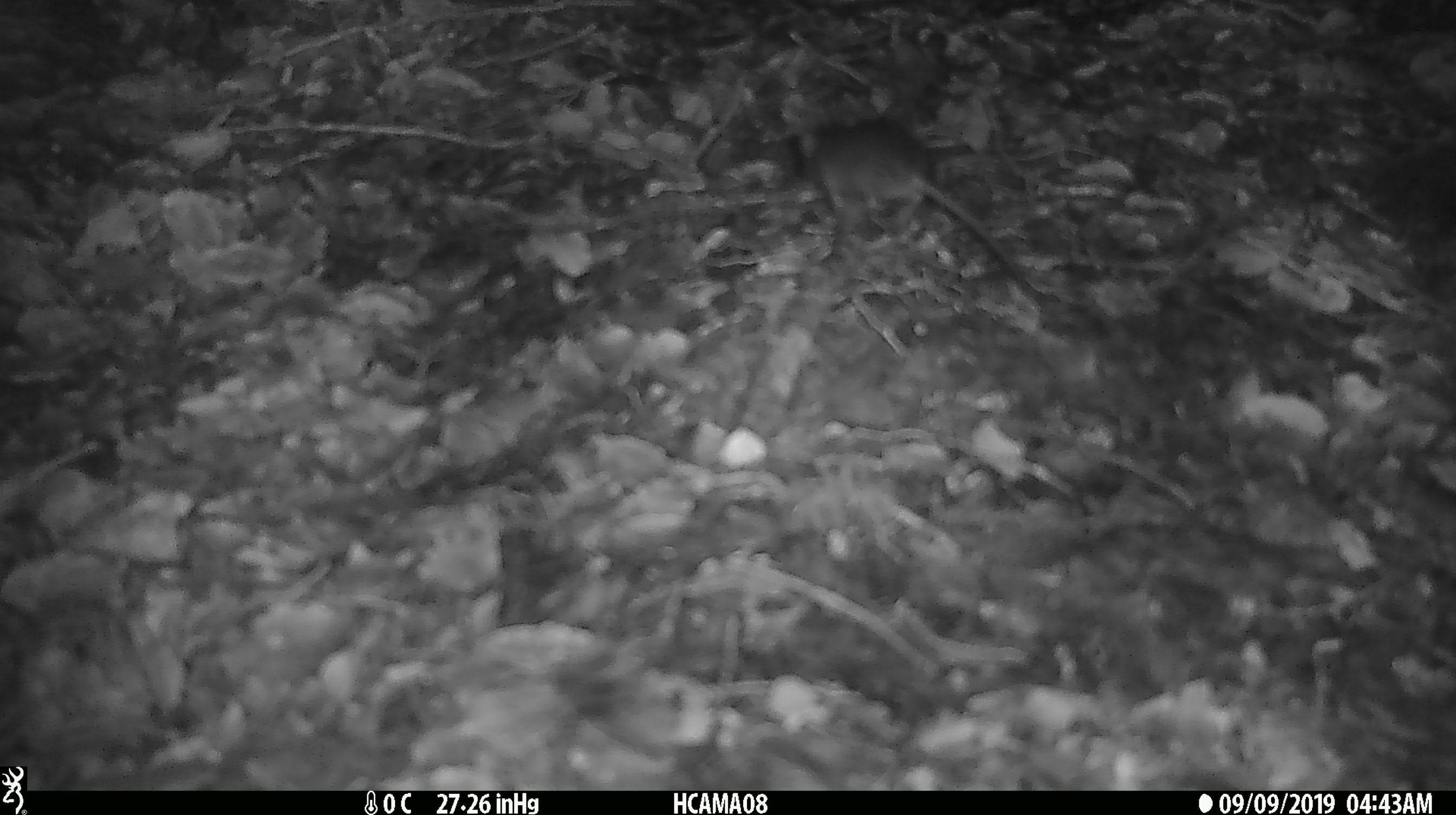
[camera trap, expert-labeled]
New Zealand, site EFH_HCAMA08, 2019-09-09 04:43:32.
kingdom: Animalia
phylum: Chordata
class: Mammalia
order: Rodentia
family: Muridae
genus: Mus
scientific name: Mus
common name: mouse